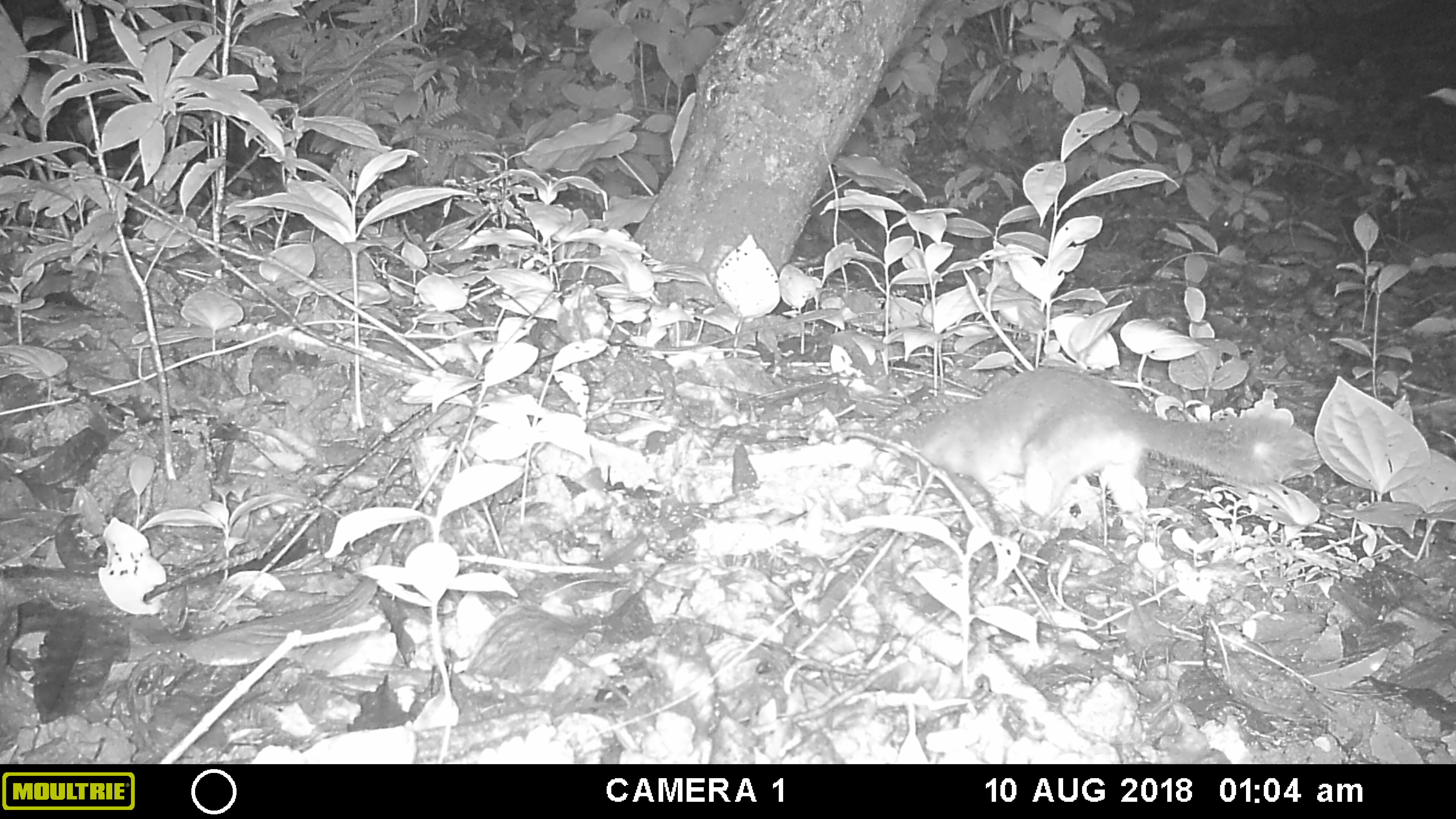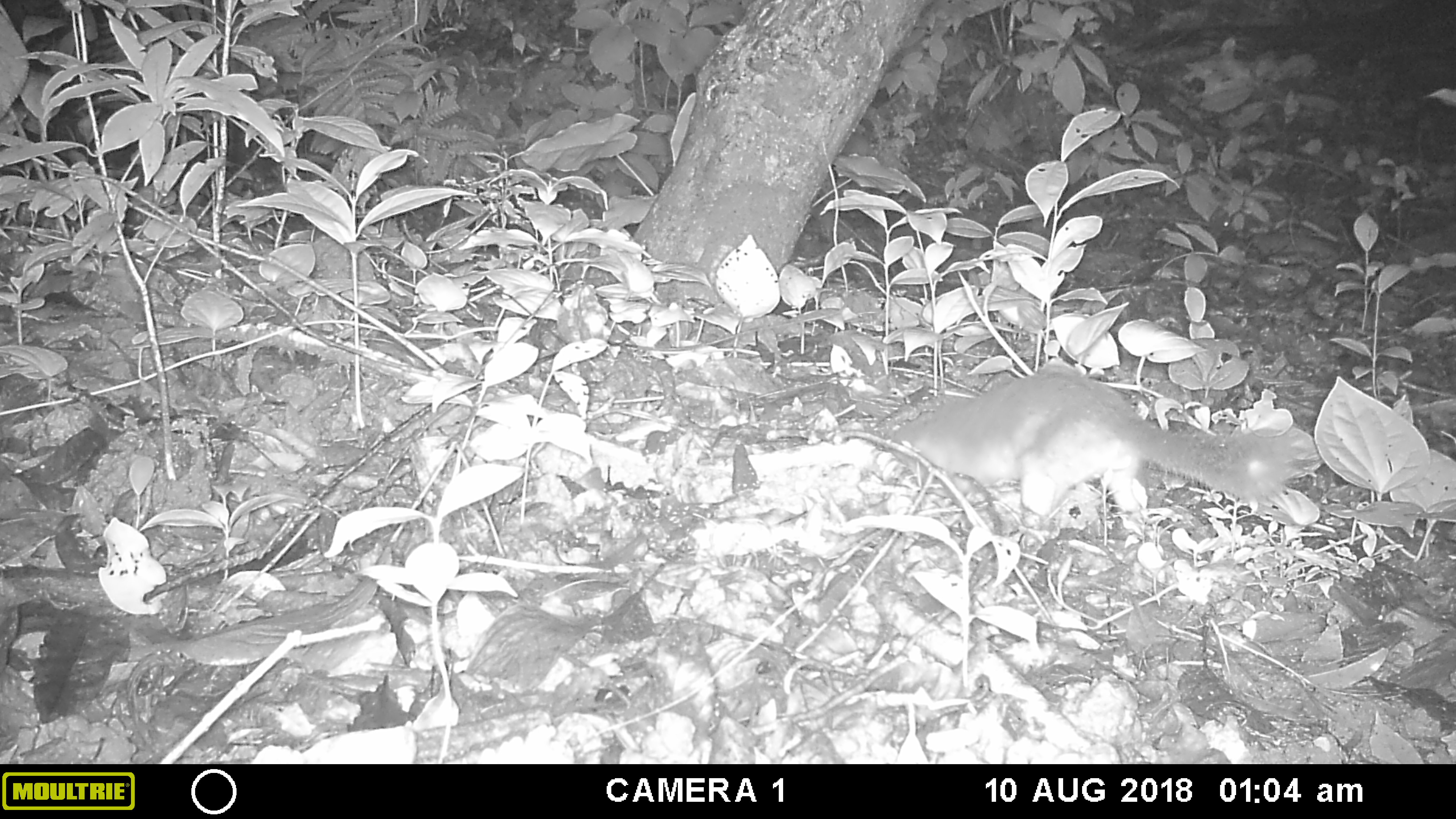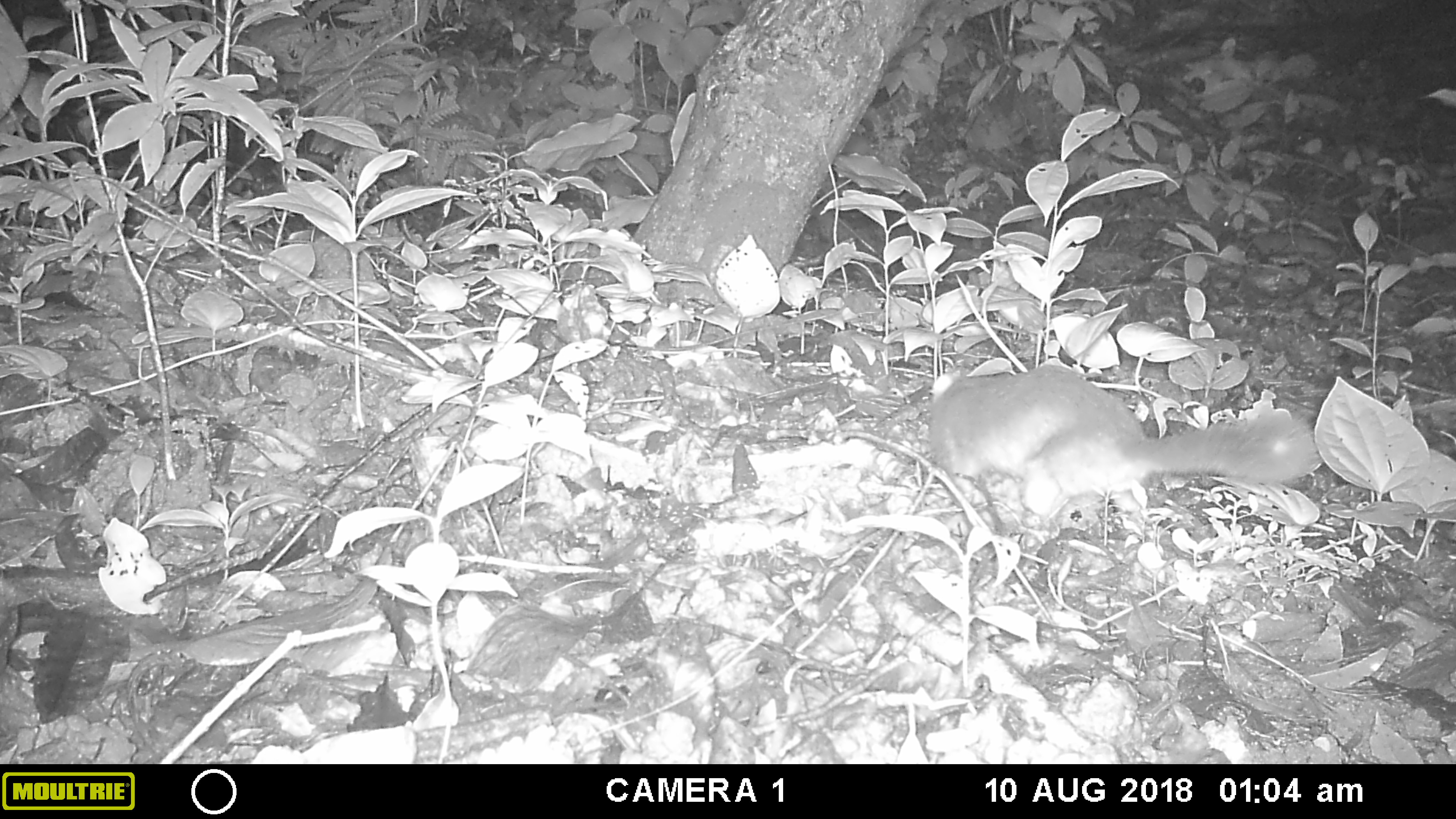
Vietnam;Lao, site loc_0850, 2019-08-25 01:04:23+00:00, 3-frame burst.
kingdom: Animalia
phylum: Chordata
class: Mammalia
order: Carnivora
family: Mustelidae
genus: Melogale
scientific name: Melogale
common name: ferret badger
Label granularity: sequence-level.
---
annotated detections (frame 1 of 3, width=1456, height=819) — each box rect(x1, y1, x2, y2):
ferret badger: rect(900, 367, 1306, 519)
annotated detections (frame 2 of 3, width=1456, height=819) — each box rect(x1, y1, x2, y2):
ferret badger: rect(887, 371, 1295, 515)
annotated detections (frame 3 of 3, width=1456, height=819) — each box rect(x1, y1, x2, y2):
ferret badger: rect(928, 368, 1322, 520)